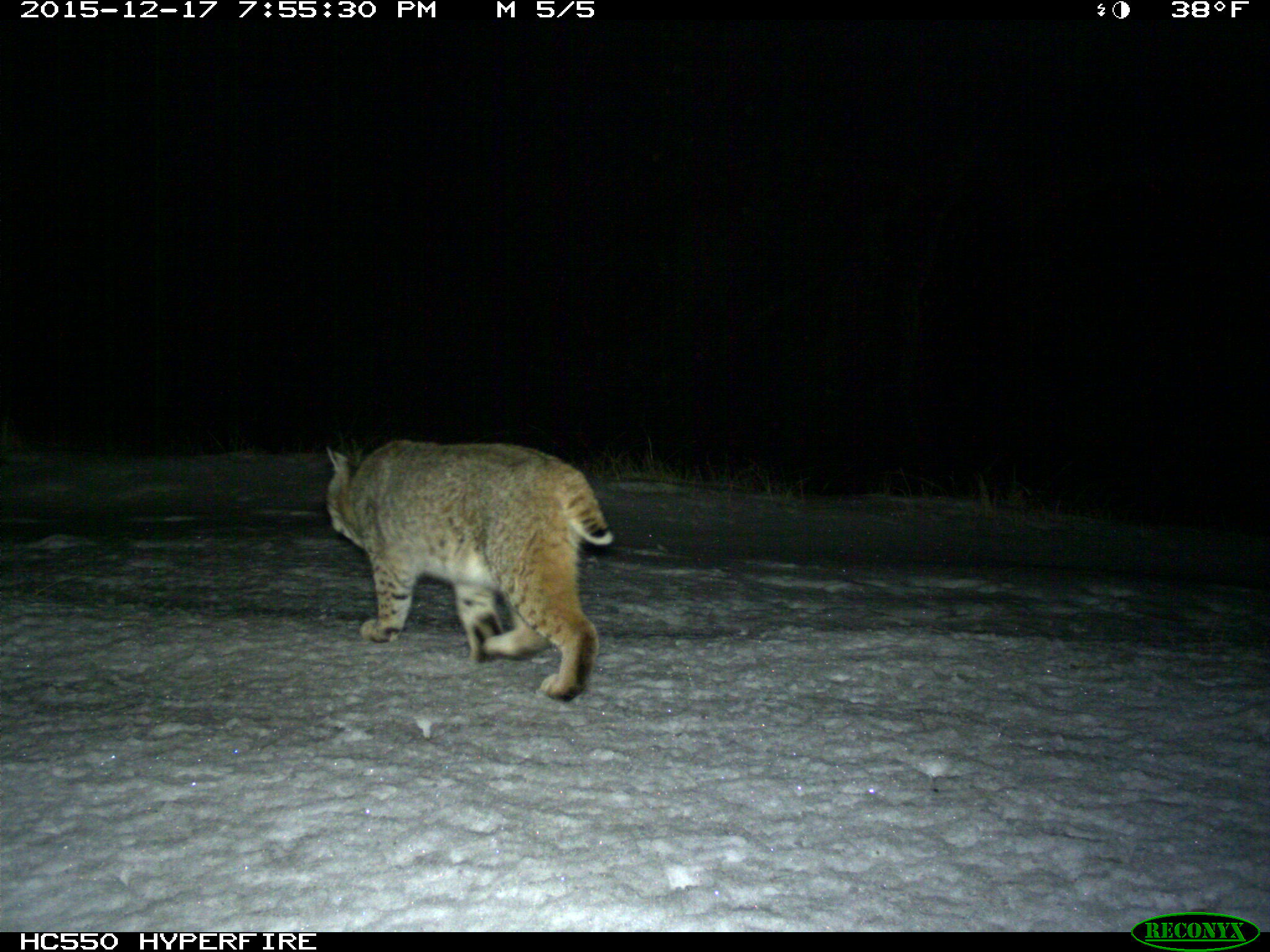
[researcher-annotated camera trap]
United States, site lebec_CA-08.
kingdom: Animalia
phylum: Chordata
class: Mammalia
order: Carnivora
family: Felidae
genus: Lynx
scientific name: Lynx rufus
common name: bobcat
Lynx rufus (bobcat).